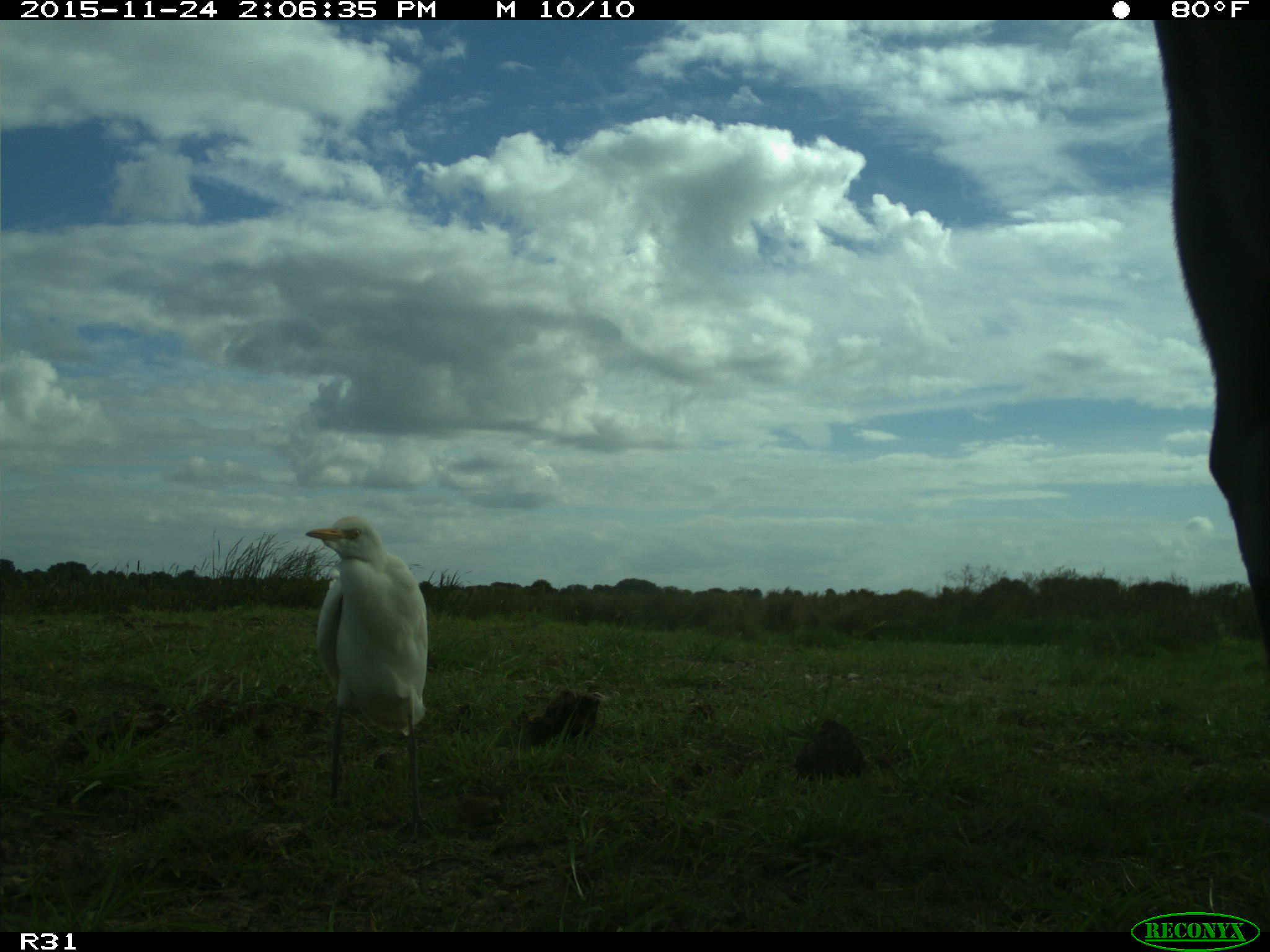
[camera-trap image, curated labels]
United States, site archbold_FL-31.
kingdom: Animalia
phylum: Chordata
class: Mammalia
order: Artiodactyla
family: Bovidae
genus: Bos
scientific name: Bos taurus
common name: domestic cow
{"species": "Bos taurus (domestic cow)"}